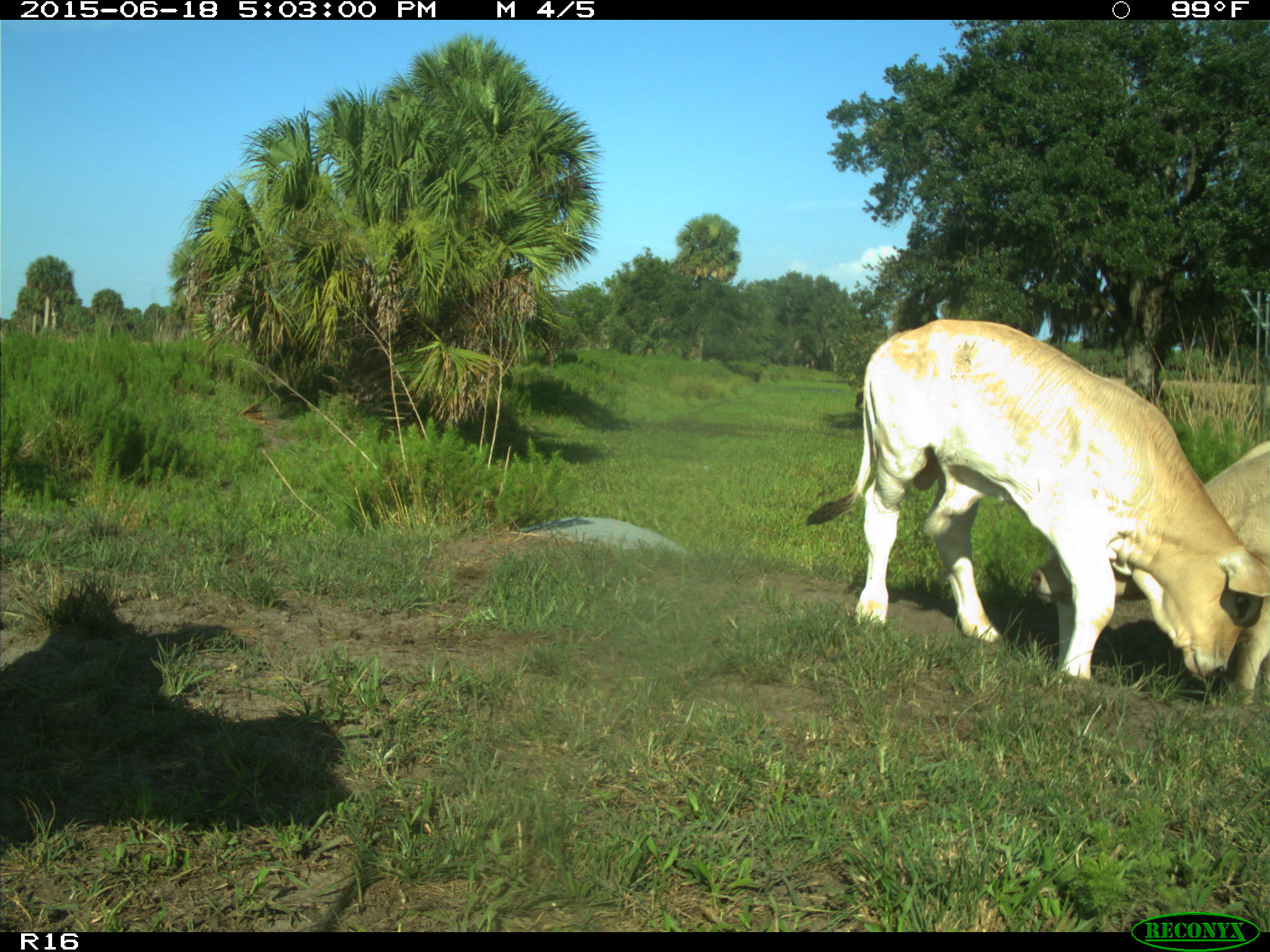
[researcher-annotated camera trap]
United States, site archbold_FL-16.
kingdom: Animalia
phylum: Chordata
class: Mammalia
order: Artiodactyla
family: Bovidae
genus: Bos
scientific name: Bos taurus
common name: domestic cow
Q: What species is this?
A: Bos taurus (domestic cow).